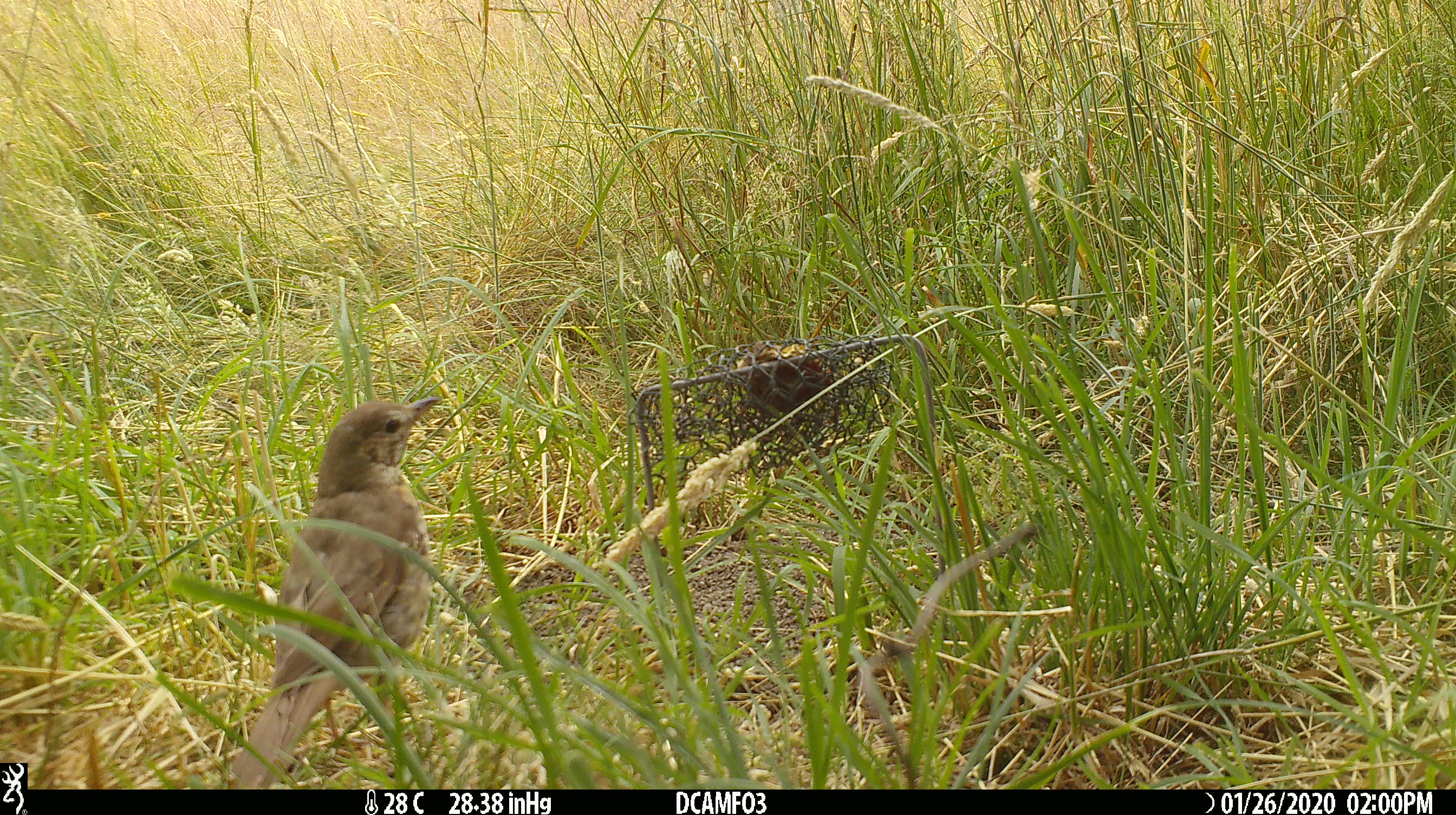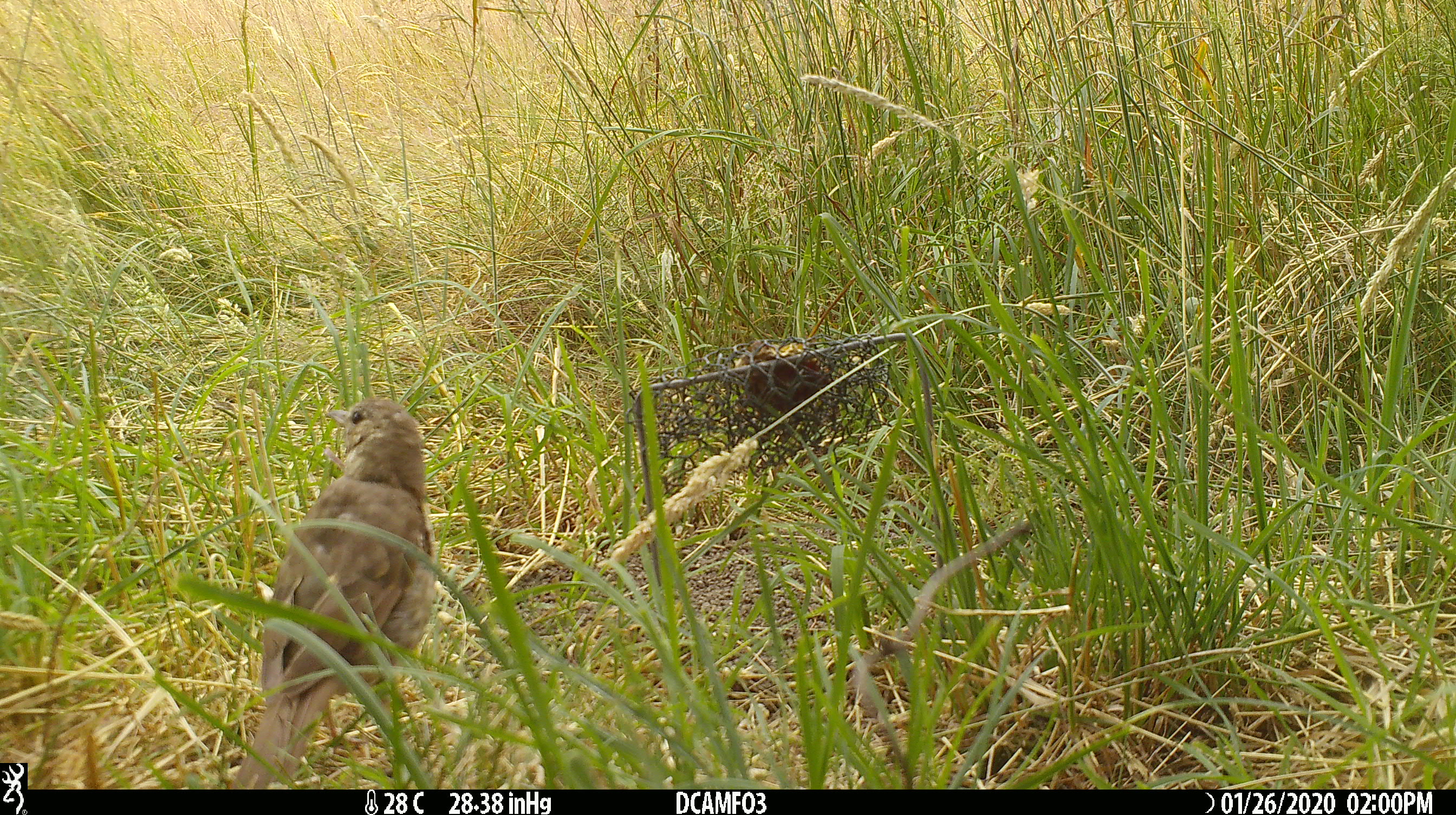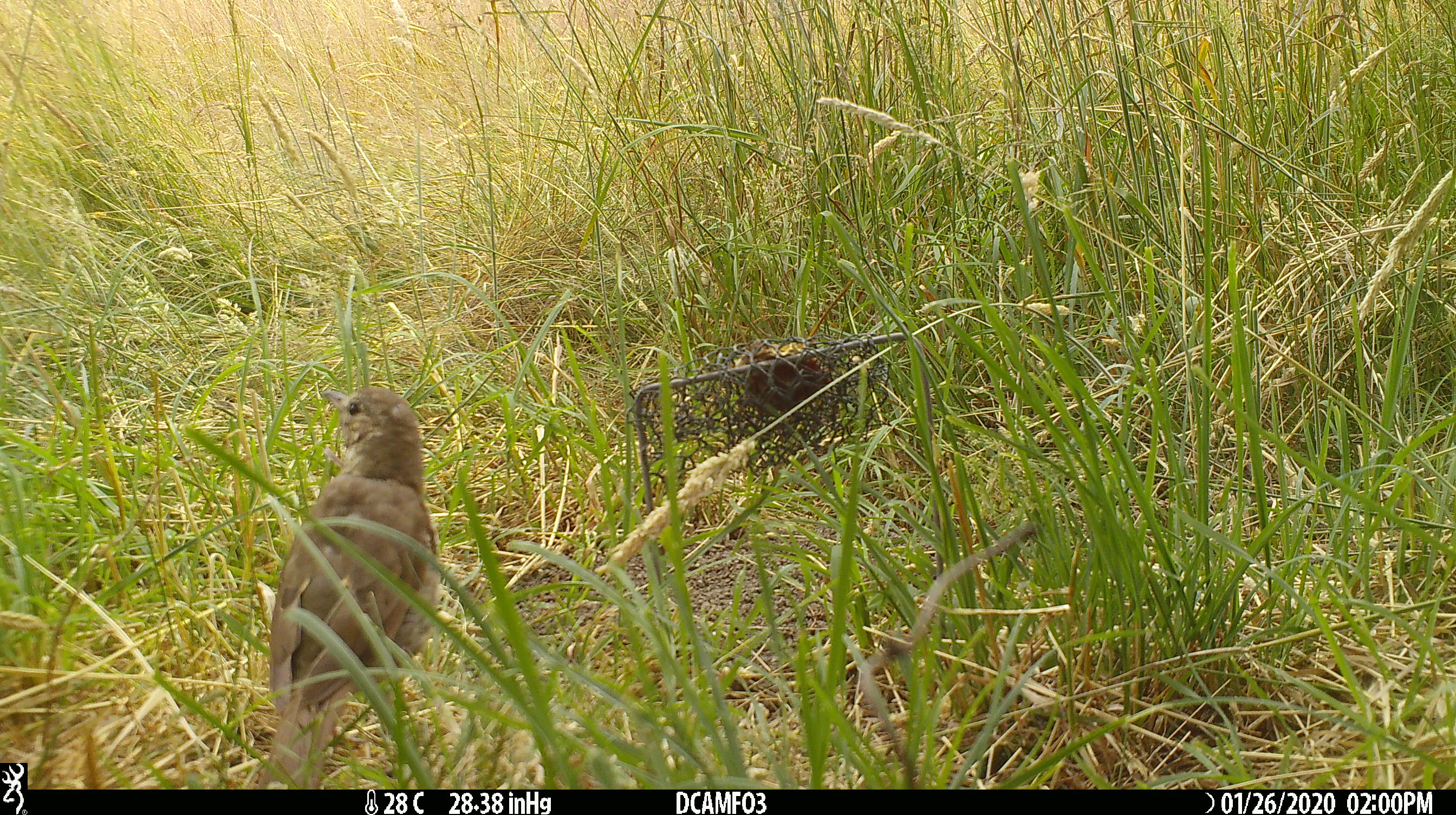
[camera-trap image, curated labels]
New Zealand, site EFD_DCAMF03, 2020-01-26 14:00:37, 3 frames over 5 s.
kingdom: Animalia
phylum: Chordata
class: Aves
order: Passeriformes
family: Turdidae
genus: Turdus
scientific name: Turdus philomelos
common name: song thrush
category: thrush